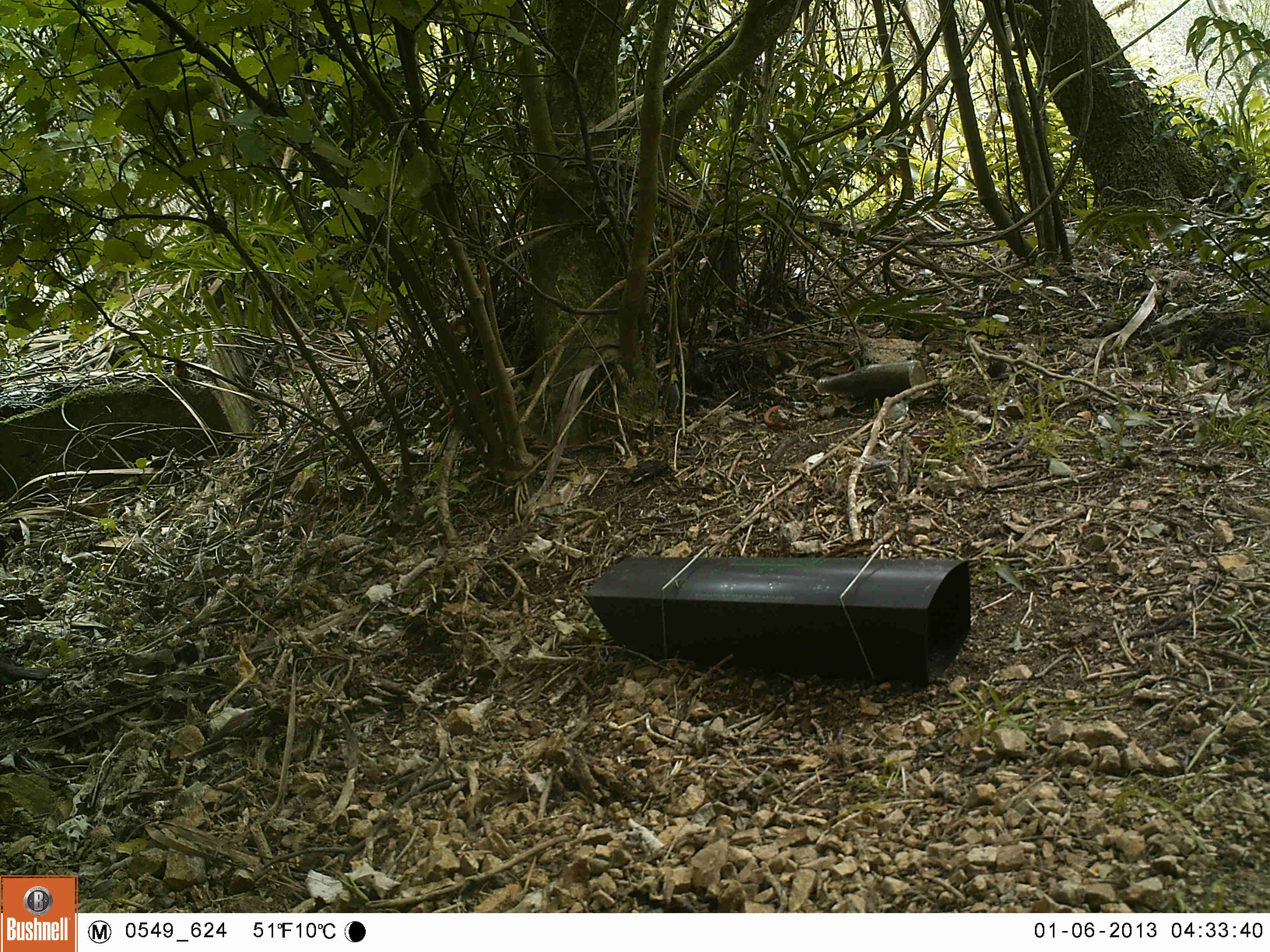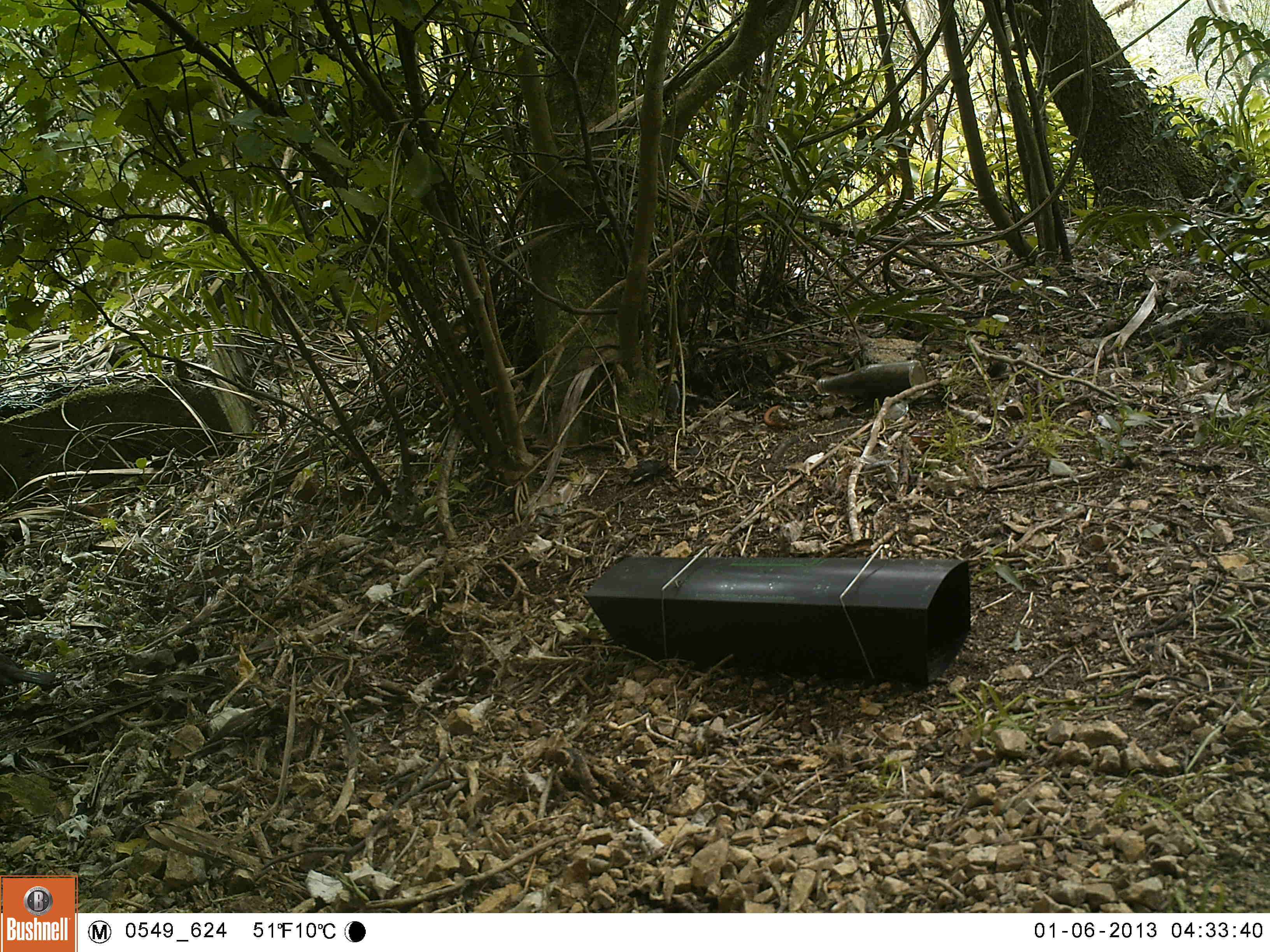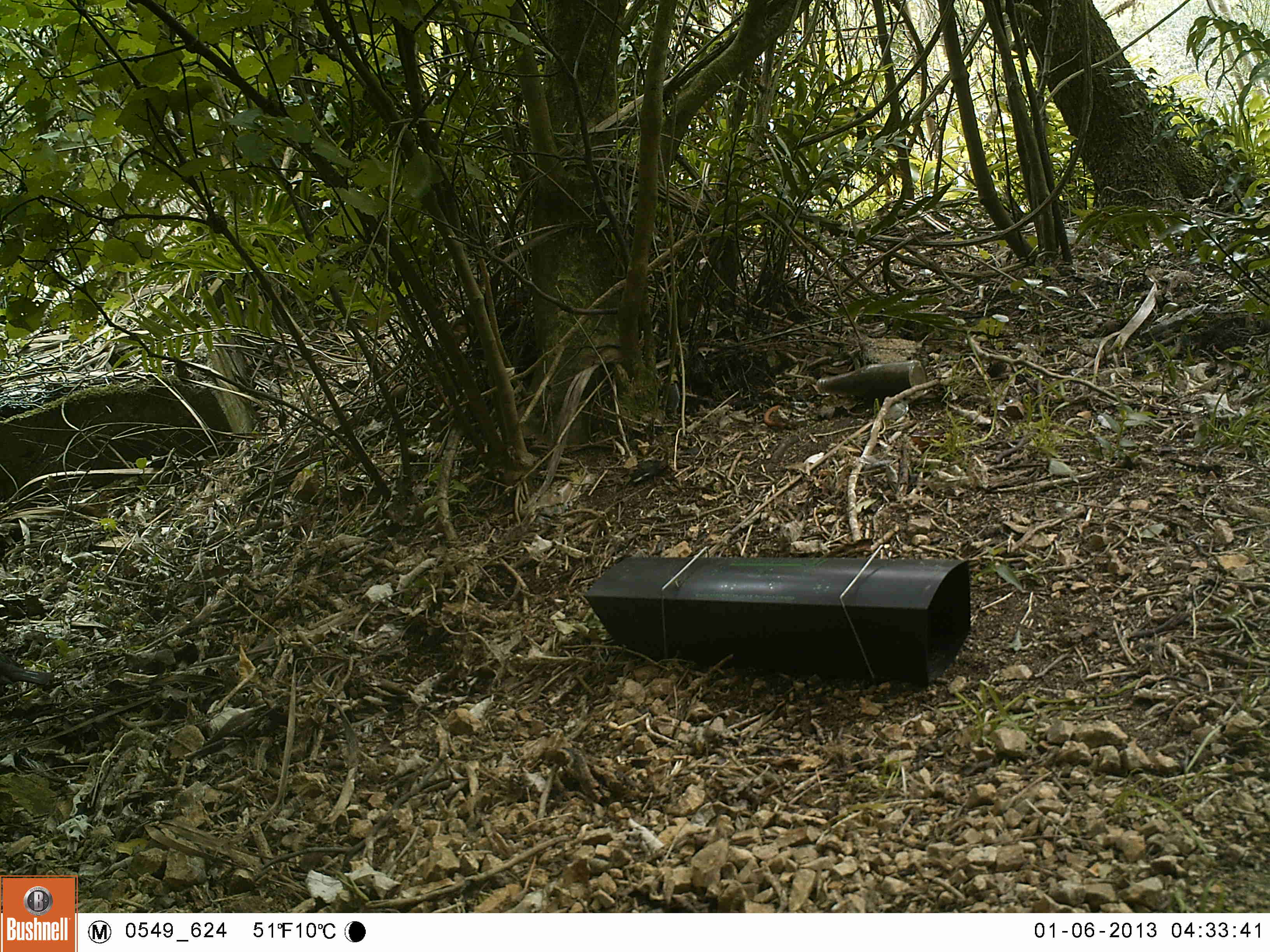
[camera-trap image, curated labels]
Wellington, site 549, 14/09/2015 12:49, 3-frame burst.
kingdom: Animalia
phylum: Chordata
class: Aves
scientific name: Aves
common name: bird